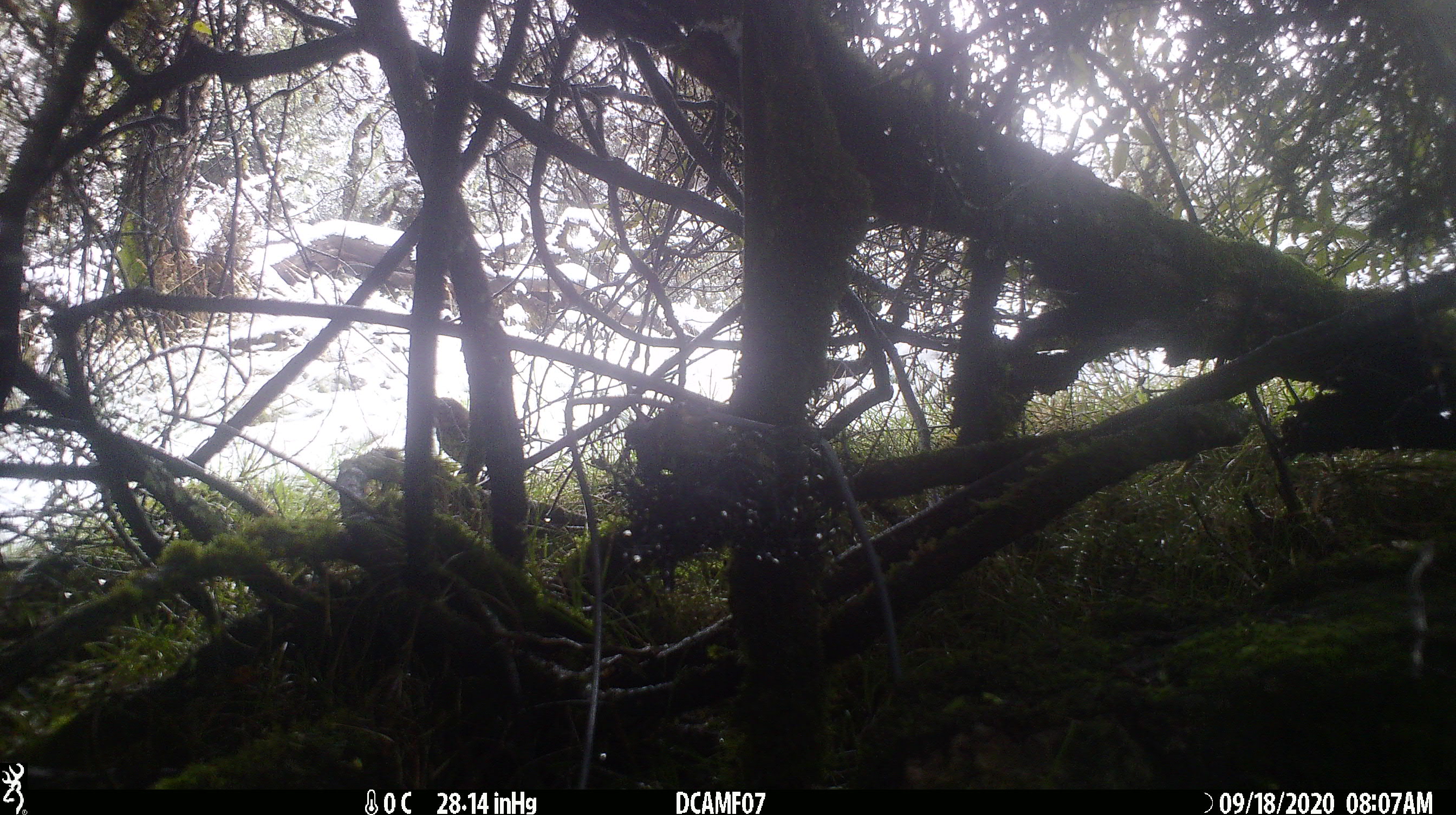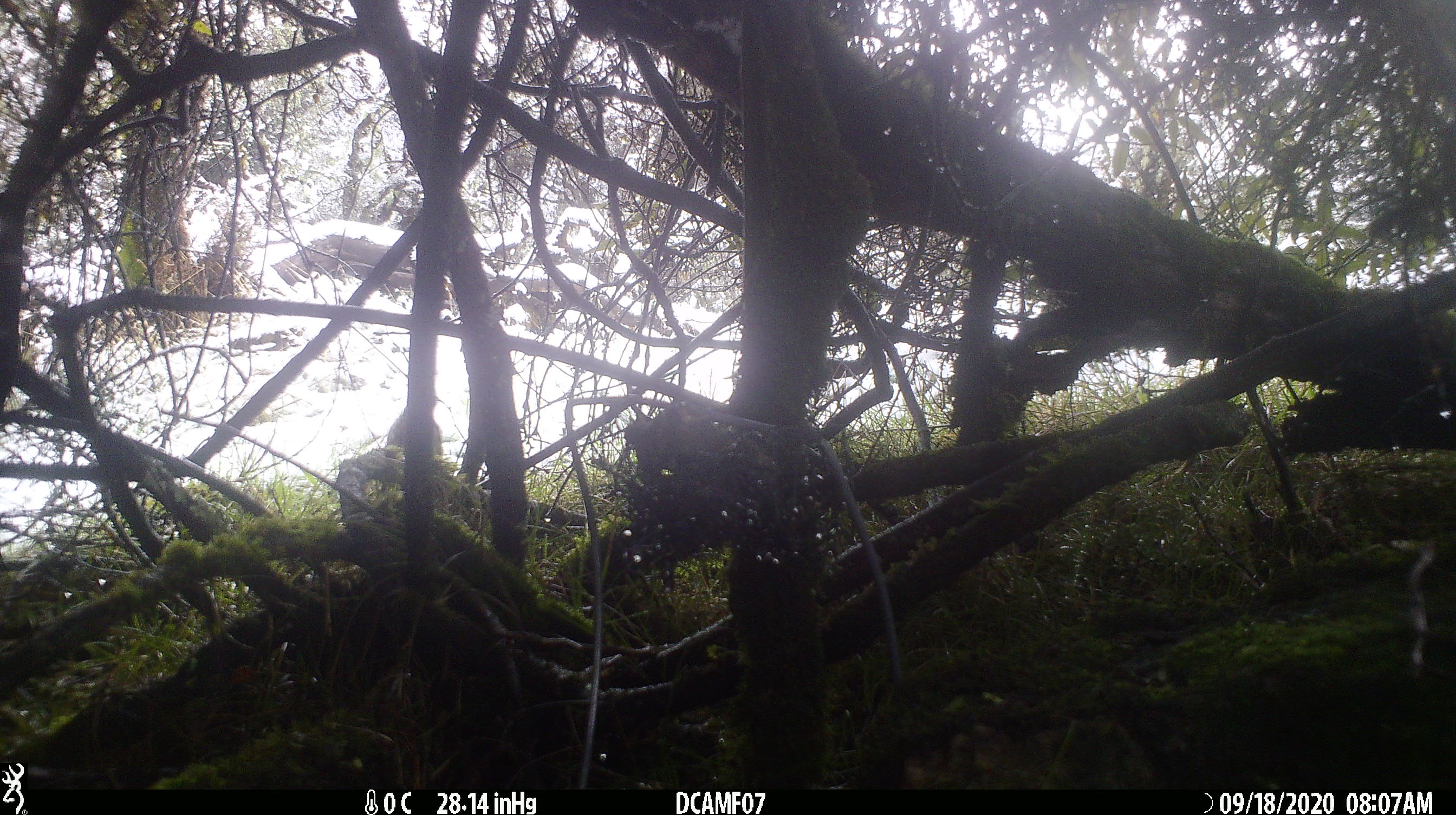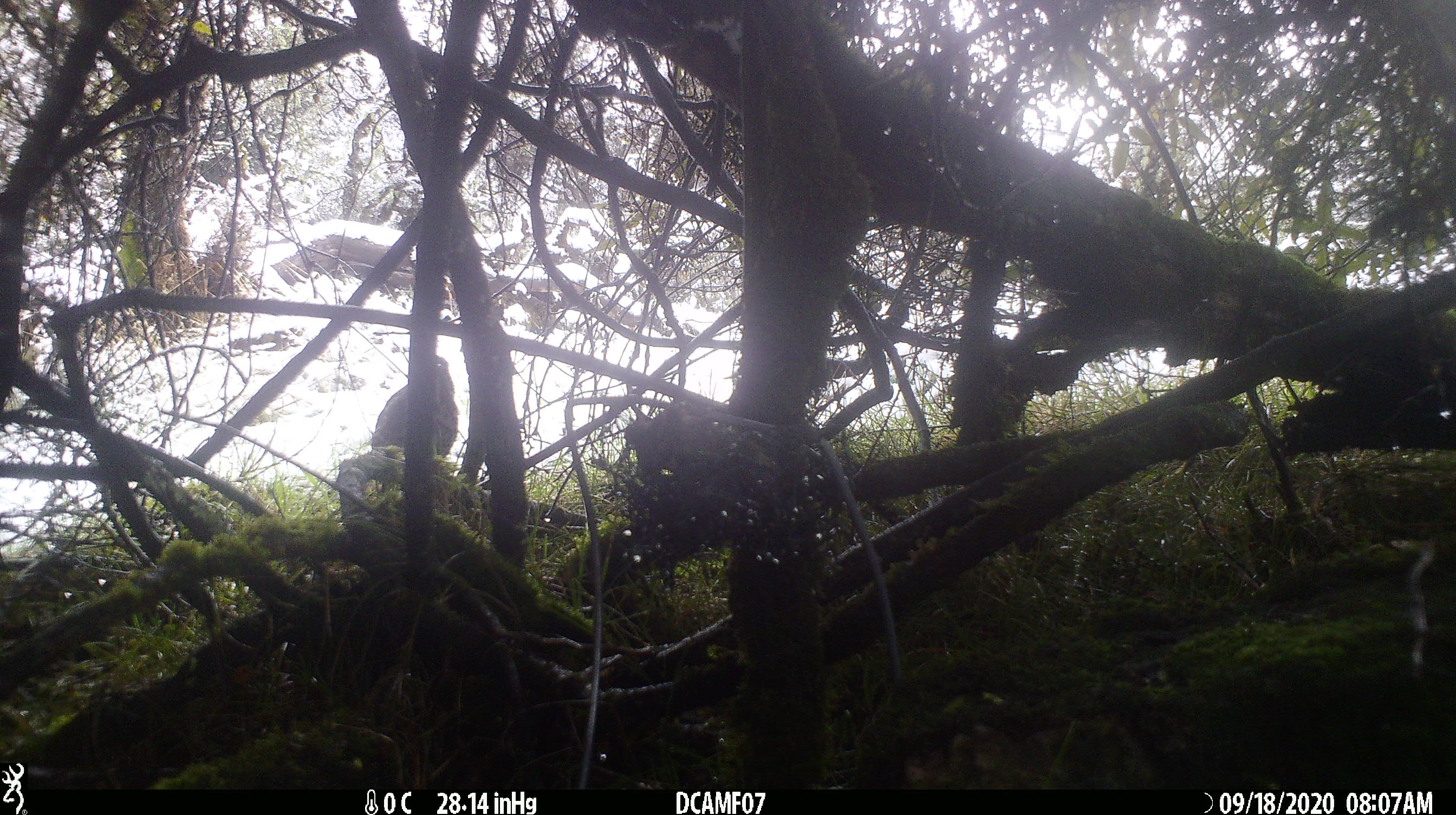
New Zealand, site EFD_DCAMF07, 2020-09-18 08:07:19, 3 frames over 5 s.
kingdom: Animalia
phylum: Chordata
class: Aves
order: Passeriformes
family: Turdidae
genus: Turdus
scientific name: Turdus merula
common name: eurasian blackbird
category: blackbird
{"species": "blackbird (eurasian blackbird) (Turdus merula)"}